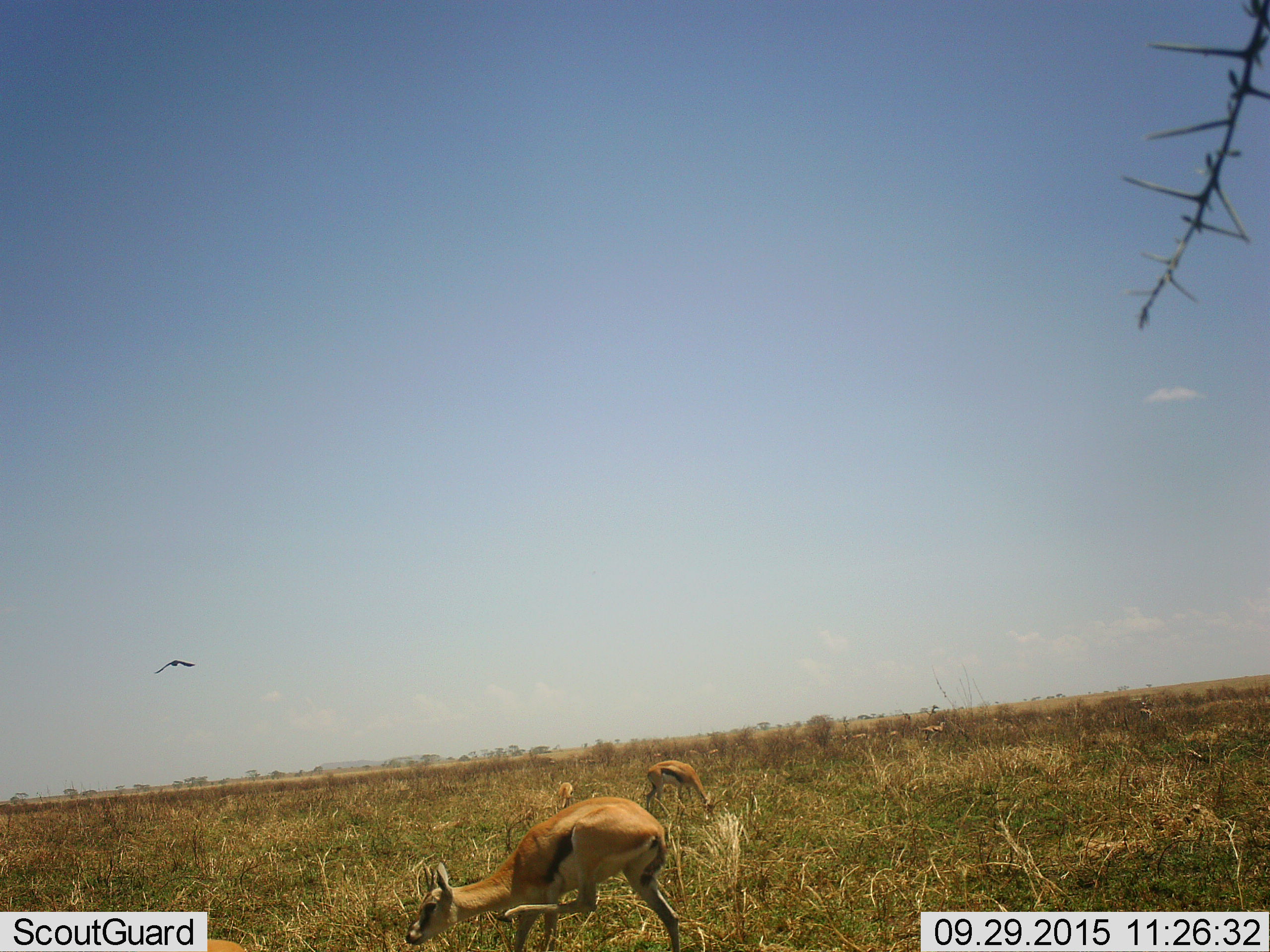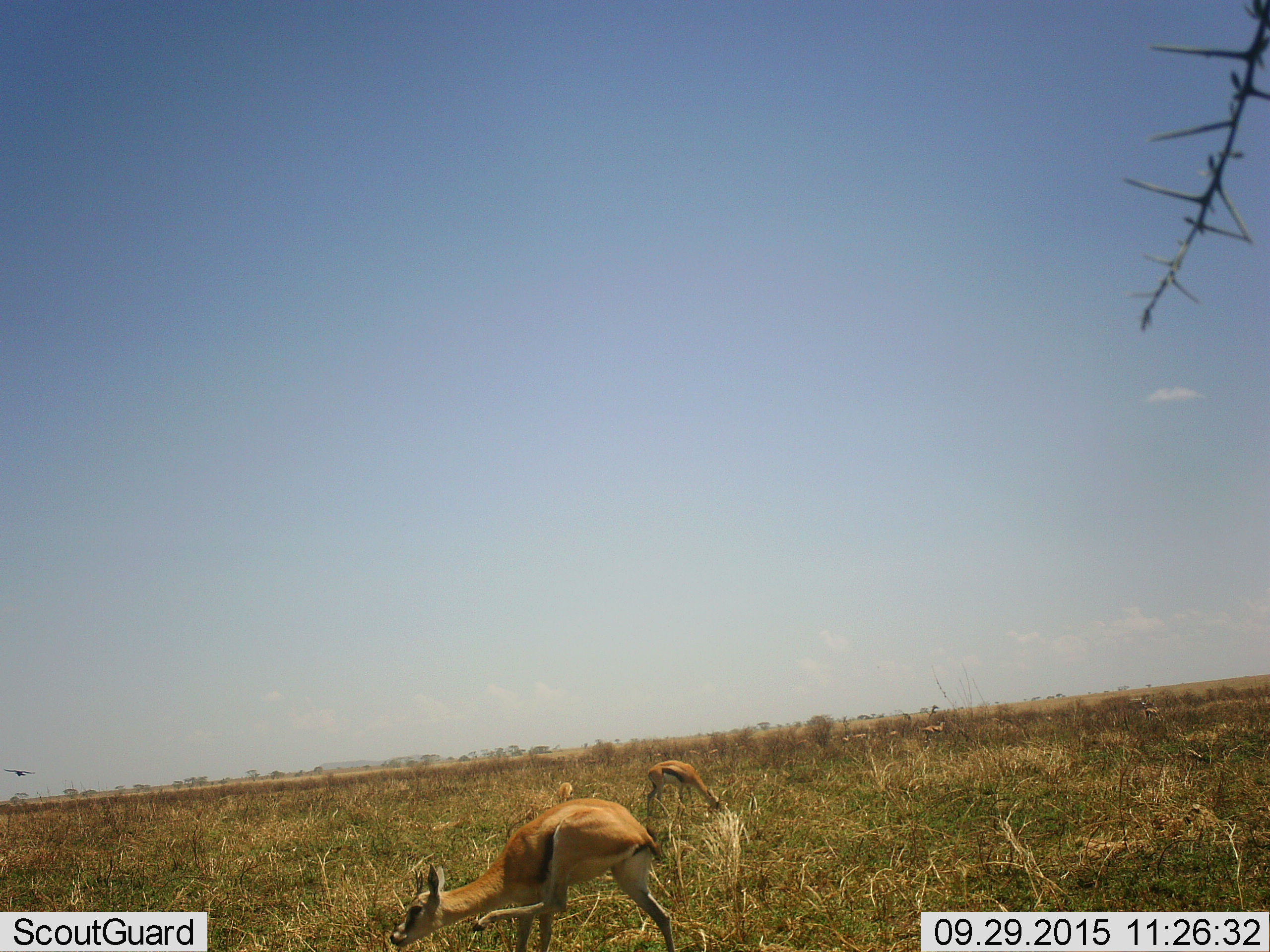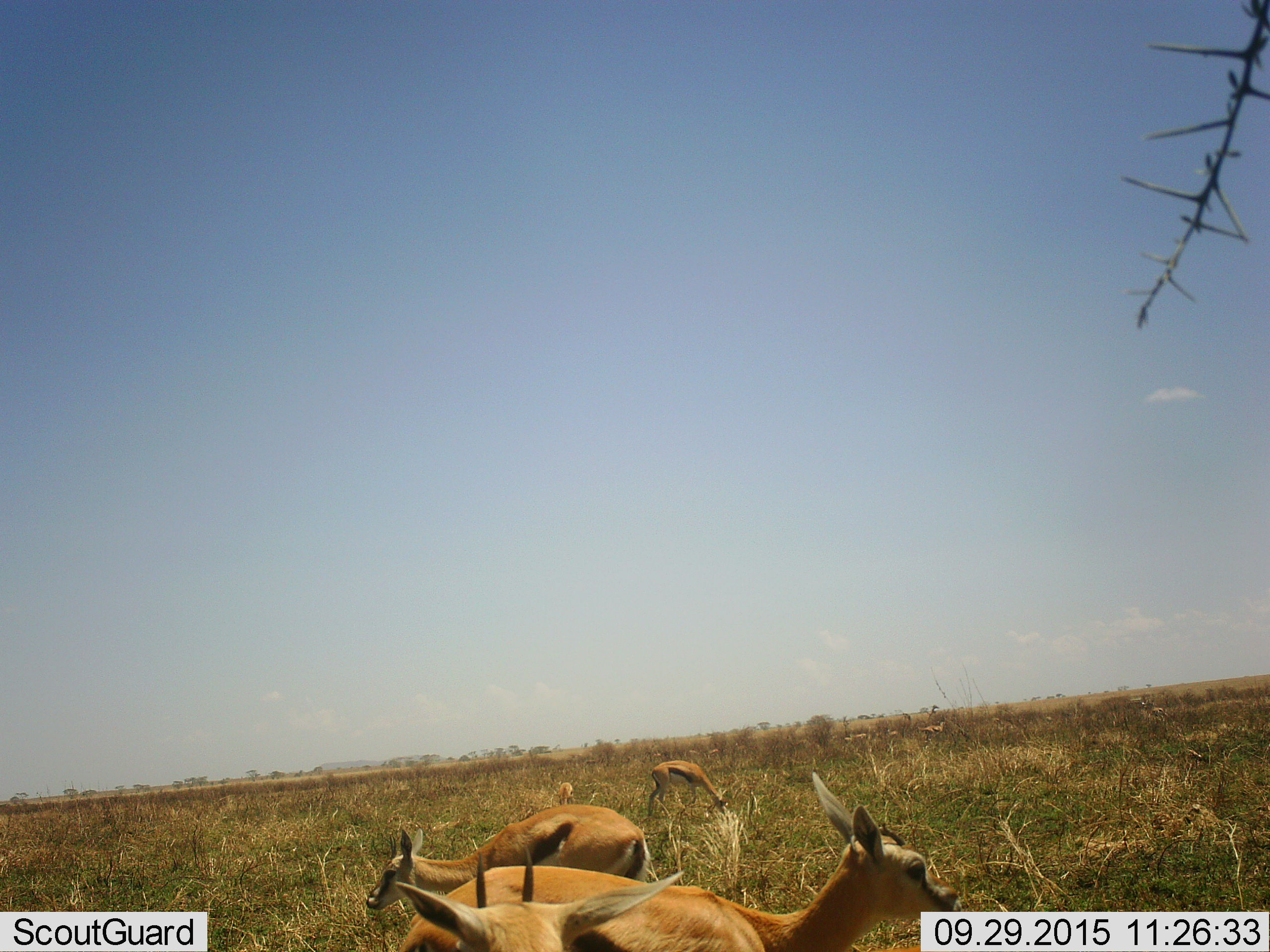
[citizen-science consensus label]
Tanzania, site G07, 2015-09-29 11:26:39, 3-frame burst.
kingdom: Animalia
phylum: Chordata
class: Mammalia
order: Artiodactyla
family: Bovidae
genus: Eudorcas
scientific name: Eudorcas thomsonii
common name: thomson's gazelle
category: gazellethomsons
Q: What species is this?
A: Gazellethomsons (thomson's gazelle) (Eudorcas thomsonii).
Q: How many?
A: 5.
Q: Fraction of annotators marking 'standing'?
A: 60%.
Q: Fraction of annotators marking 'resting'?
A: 10%.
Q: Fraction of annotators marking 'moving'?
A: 40%.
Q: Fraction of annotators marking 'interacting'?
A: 0%.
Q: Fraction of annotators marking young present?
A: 0%.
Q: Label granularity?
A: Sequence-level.